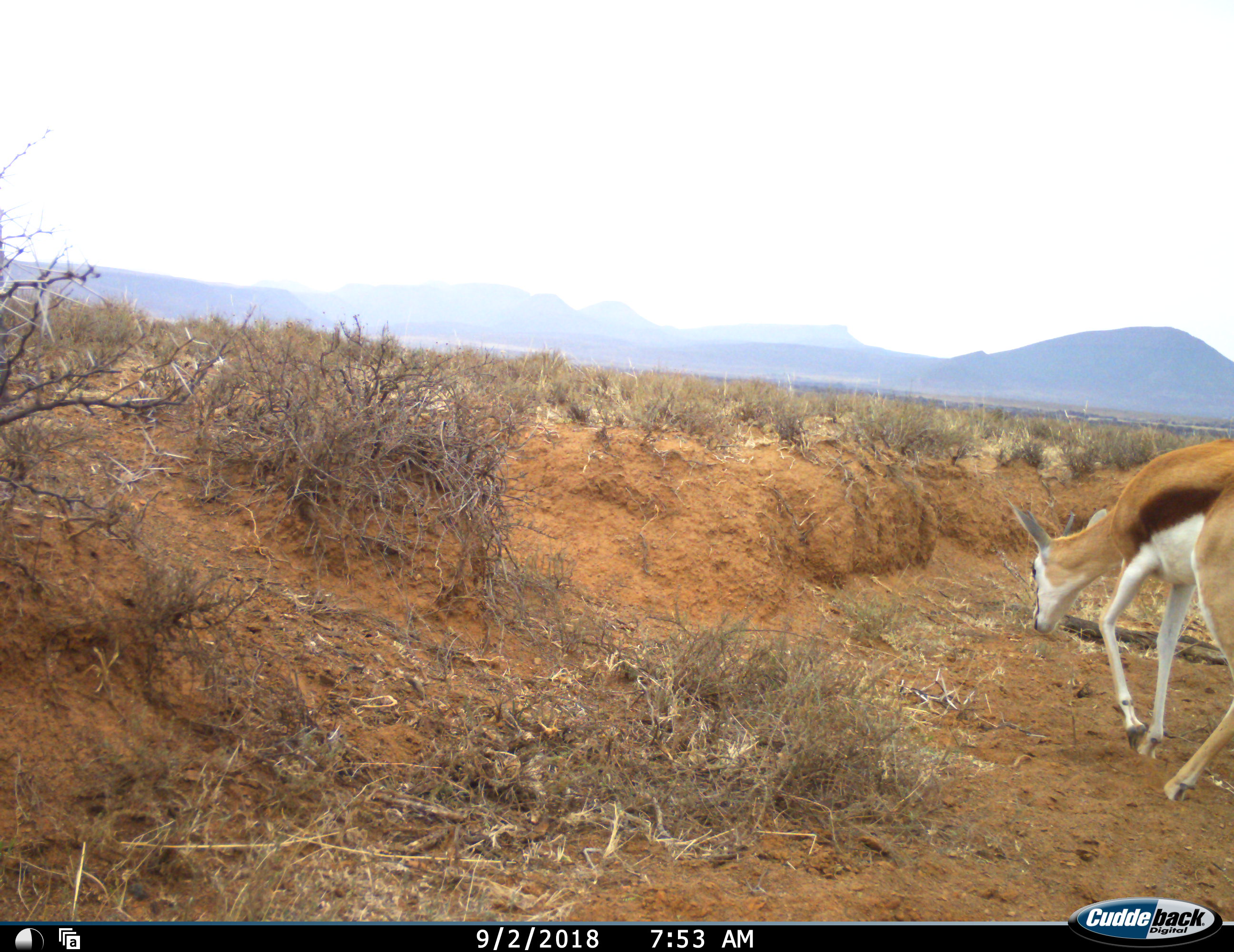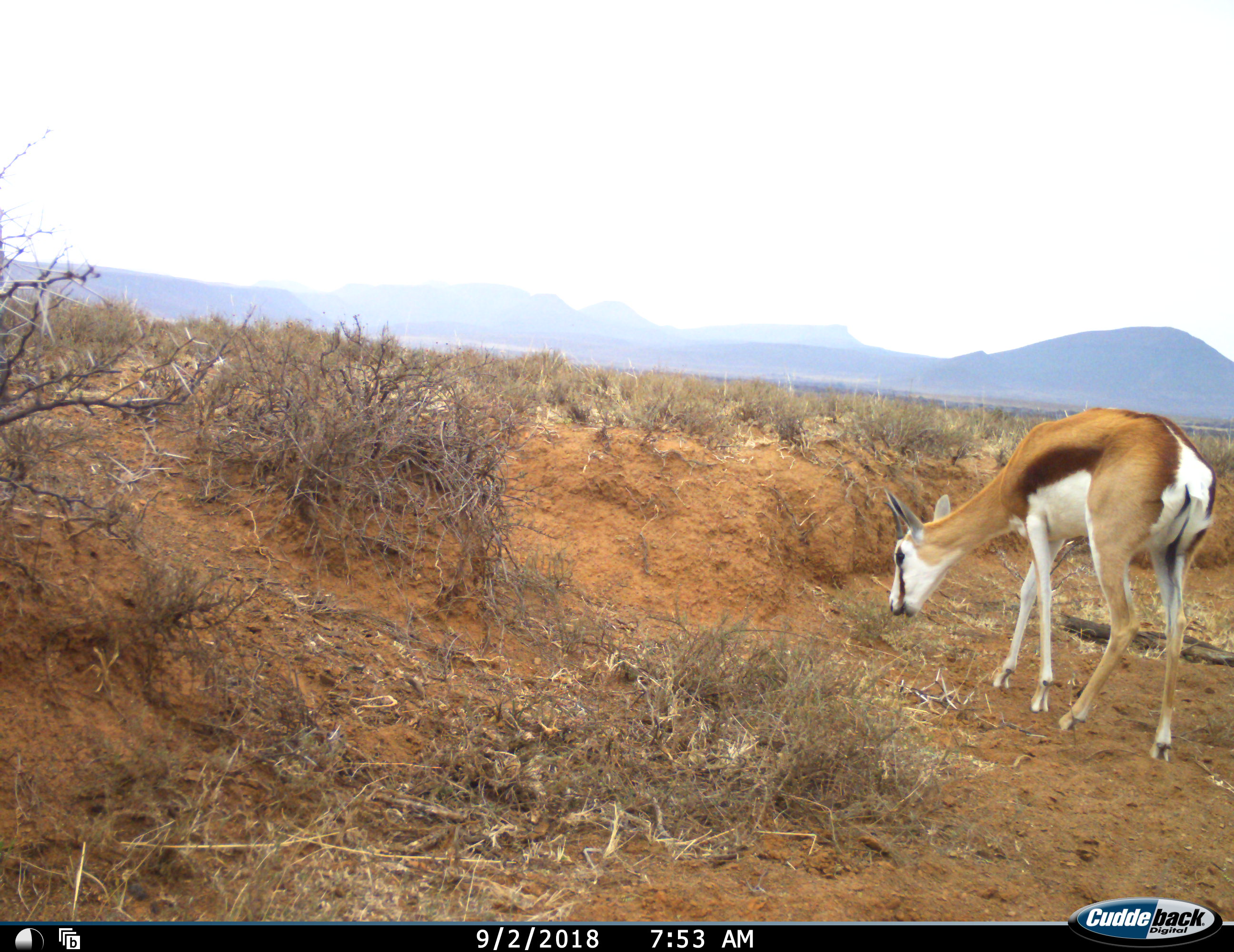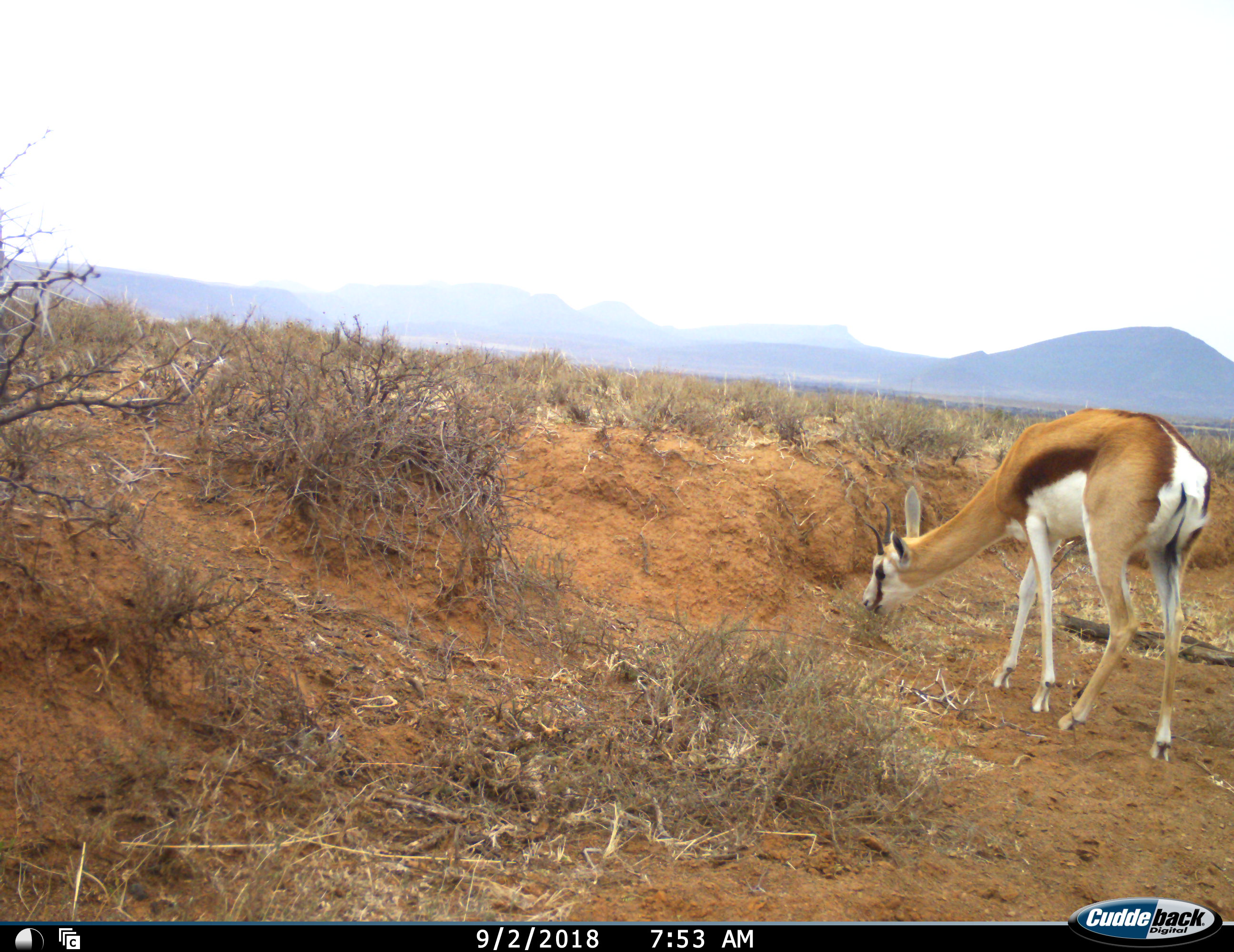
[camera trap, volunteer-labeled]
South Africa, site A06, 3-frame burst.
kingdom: Animalia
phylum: Chordata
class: Mammalia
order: Artiodactyla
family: Bovidae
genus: Antidorcas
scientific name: Antidorcas marsupialis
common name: springbok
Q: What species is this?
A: Springbok (Antidorcas marsupialis).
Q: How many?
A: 1.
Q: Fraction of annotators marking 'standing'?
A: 10%.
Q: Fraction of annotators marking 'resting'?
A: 0%.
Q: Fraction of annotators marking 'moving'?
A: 90%.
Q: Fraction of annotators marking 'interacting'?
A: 0%.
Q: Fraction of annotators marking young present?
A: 0%.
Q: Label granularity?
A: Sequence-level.